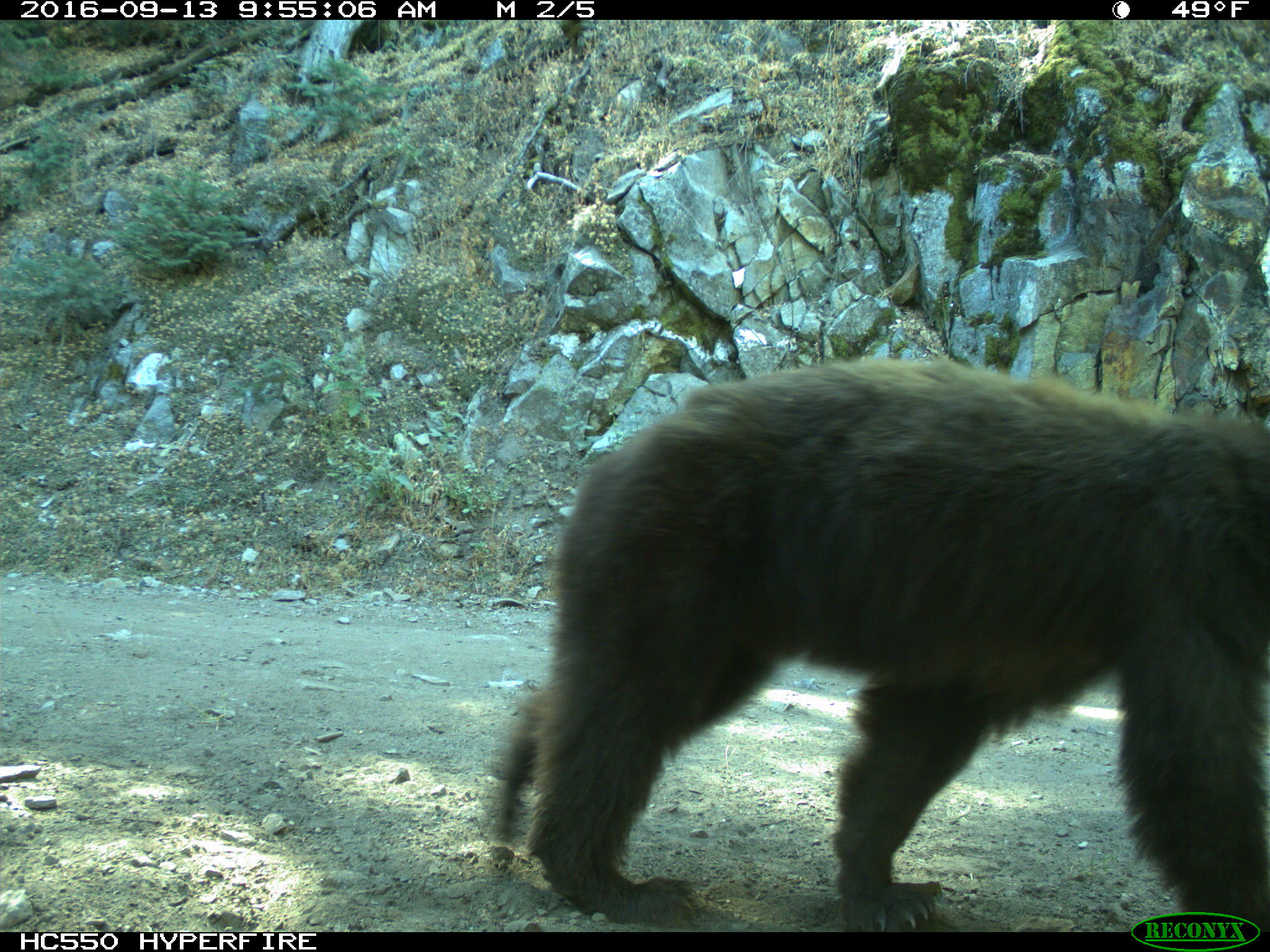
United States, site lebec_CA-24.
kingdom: Animalia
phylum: Chordata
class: Mammalia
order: Carnivora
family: Ursidae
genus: Ursus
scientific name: Ursus americanus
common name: american black bear